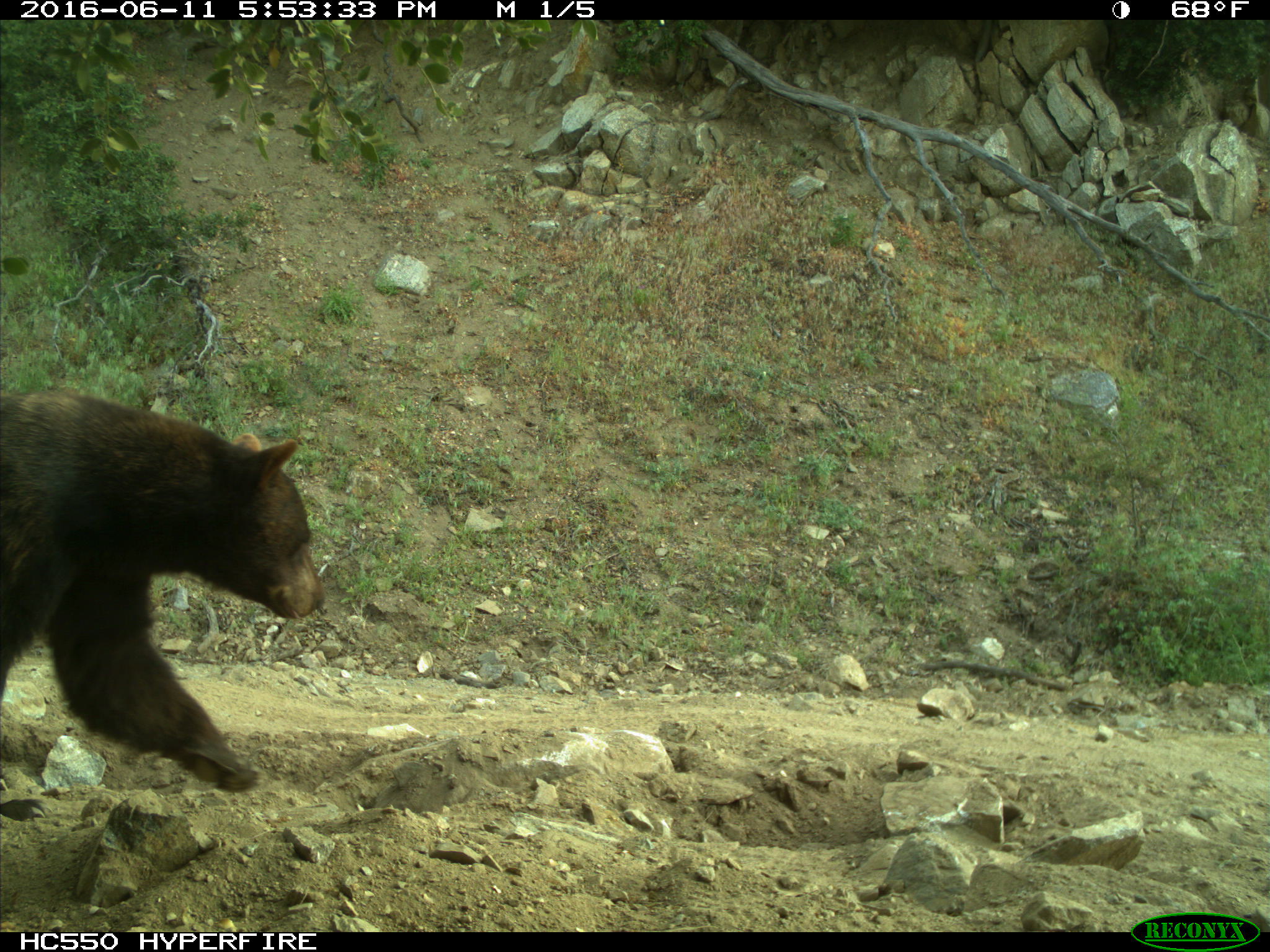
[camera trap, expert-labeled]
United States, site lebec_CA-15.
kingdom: Animalia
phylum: Chordata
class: Mammalia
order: Carnivora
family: Ursidae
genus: Ursus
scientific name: Ursus americanus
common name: american black bear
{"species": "Ursus americanus (american black bear)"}